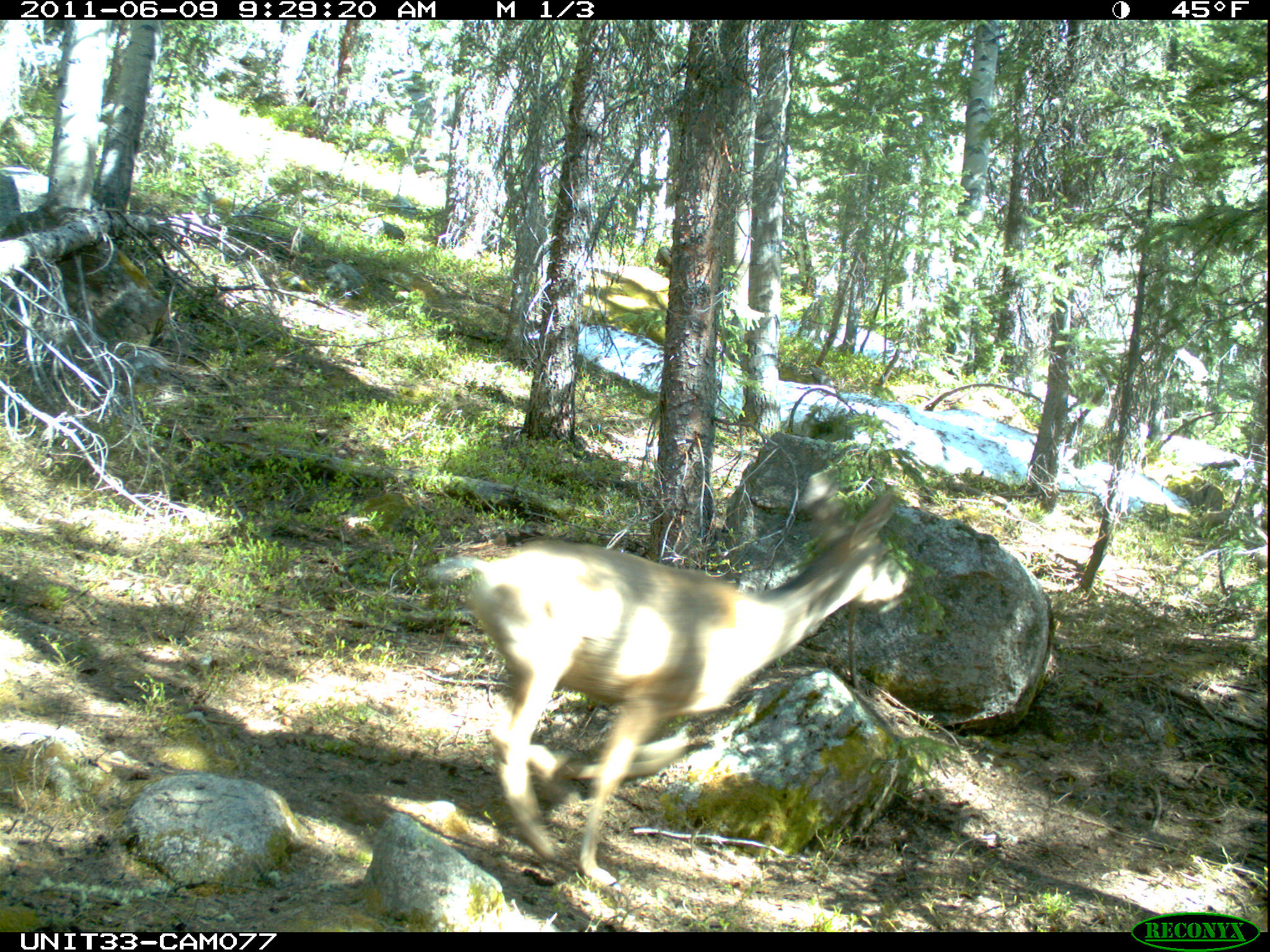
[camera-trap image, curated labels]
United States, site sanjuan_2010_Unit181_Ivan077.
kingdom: Animalia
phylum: Chordata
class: Mammalia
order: Artiodactyla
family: Cervidae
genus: Odocoileus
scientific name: Odocoileus hemionus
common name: mule deer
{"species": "Odocoileus hemionus (mule deer)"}